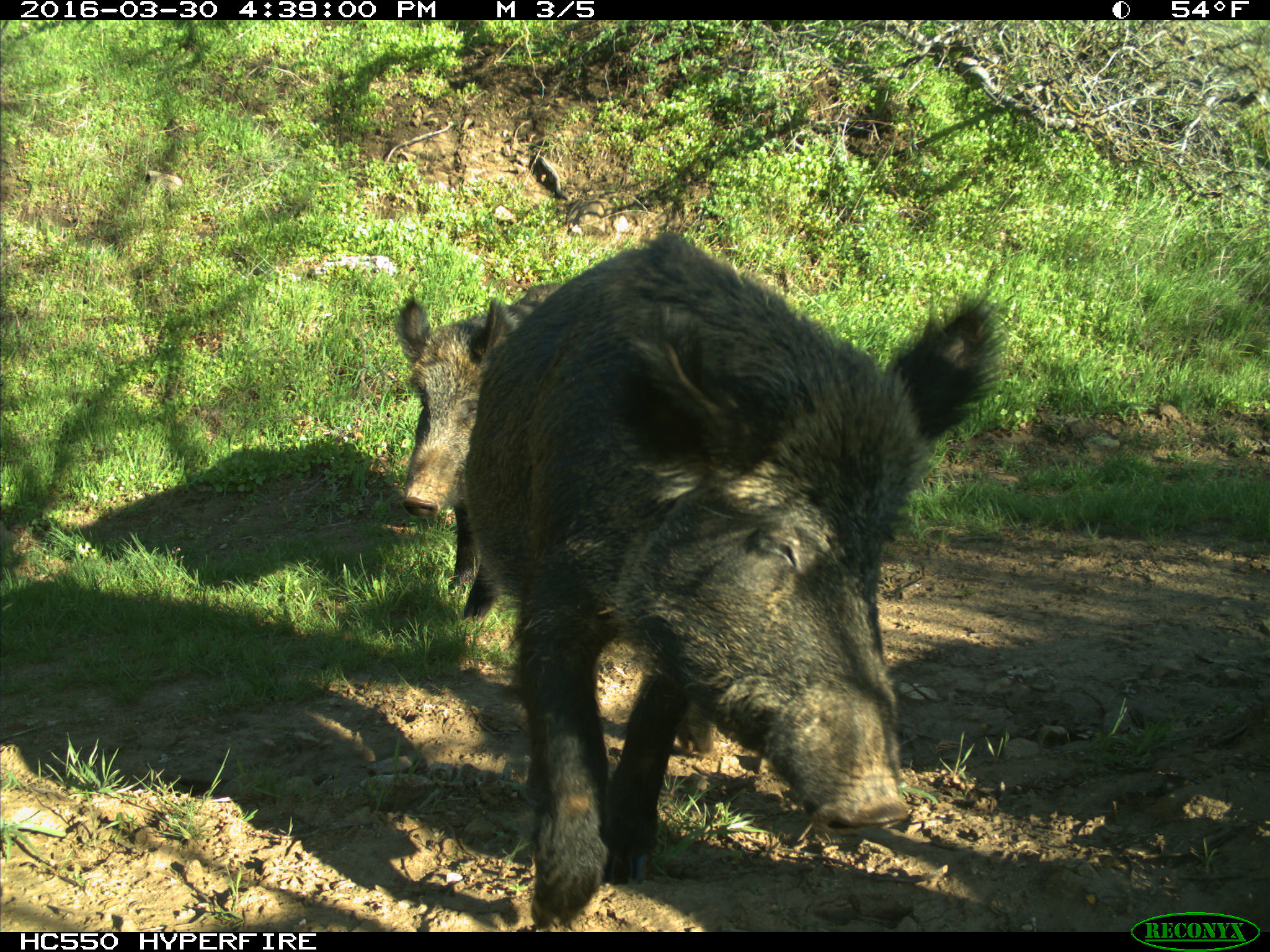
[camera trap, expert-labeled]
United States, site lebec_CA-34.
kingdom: Animalia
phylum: Chordata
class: Mammalia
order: Artiodactyla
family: Suidae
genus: Sus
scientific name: Sus scrofa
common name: wild boar